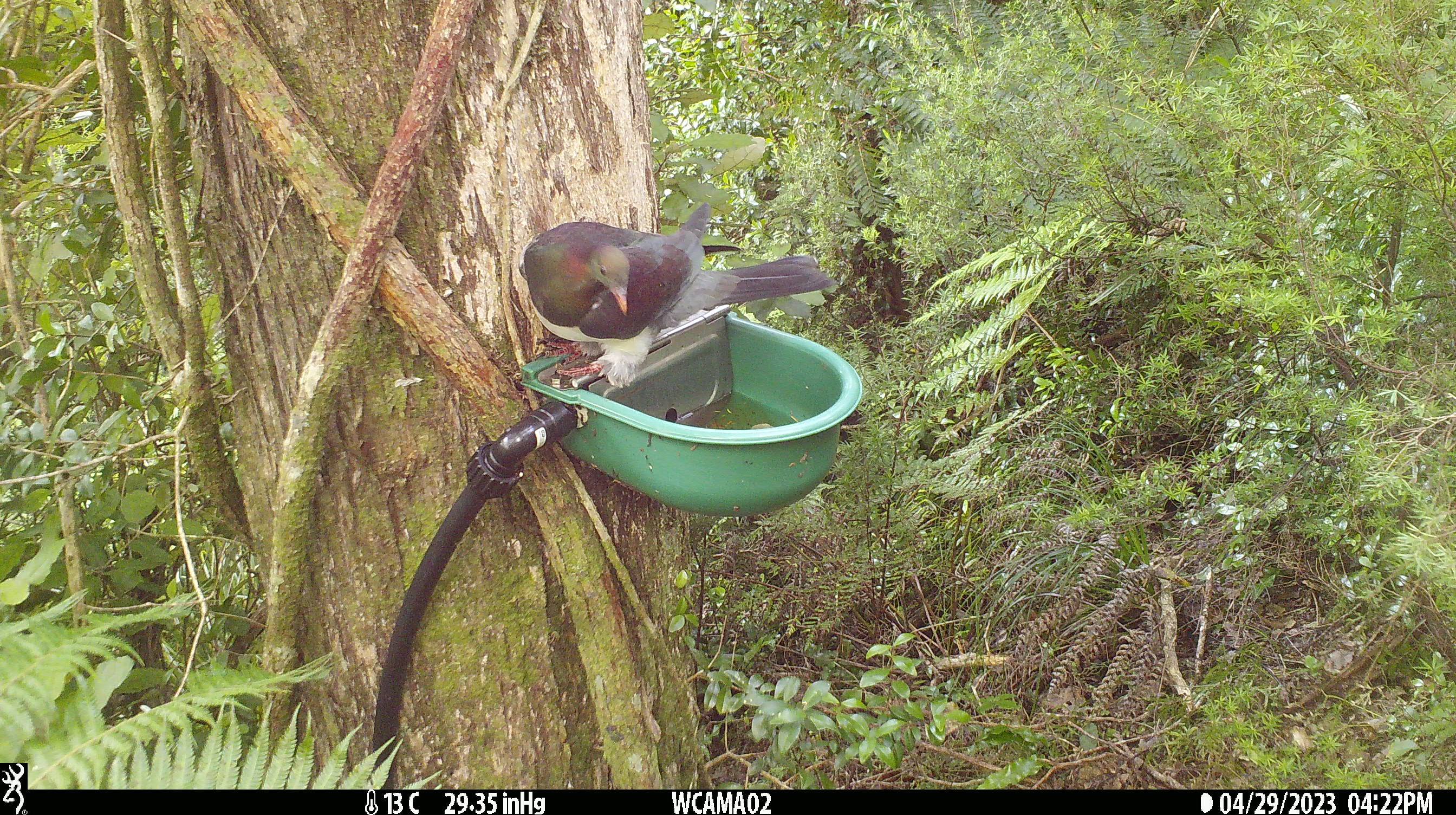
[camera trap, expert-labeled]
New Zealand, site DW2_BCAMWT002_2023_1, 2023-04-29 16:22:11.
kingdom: Animalia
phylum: Chordata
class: Aves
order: Columbiformes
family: Columbidae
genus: Hemiphaga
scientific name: Hemiphaga novaeseelandiae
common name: new zealand pigeon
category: kereru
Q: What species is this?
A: Kereru (new zealand pigeon) (Hemiphaga novaeseelandiae).